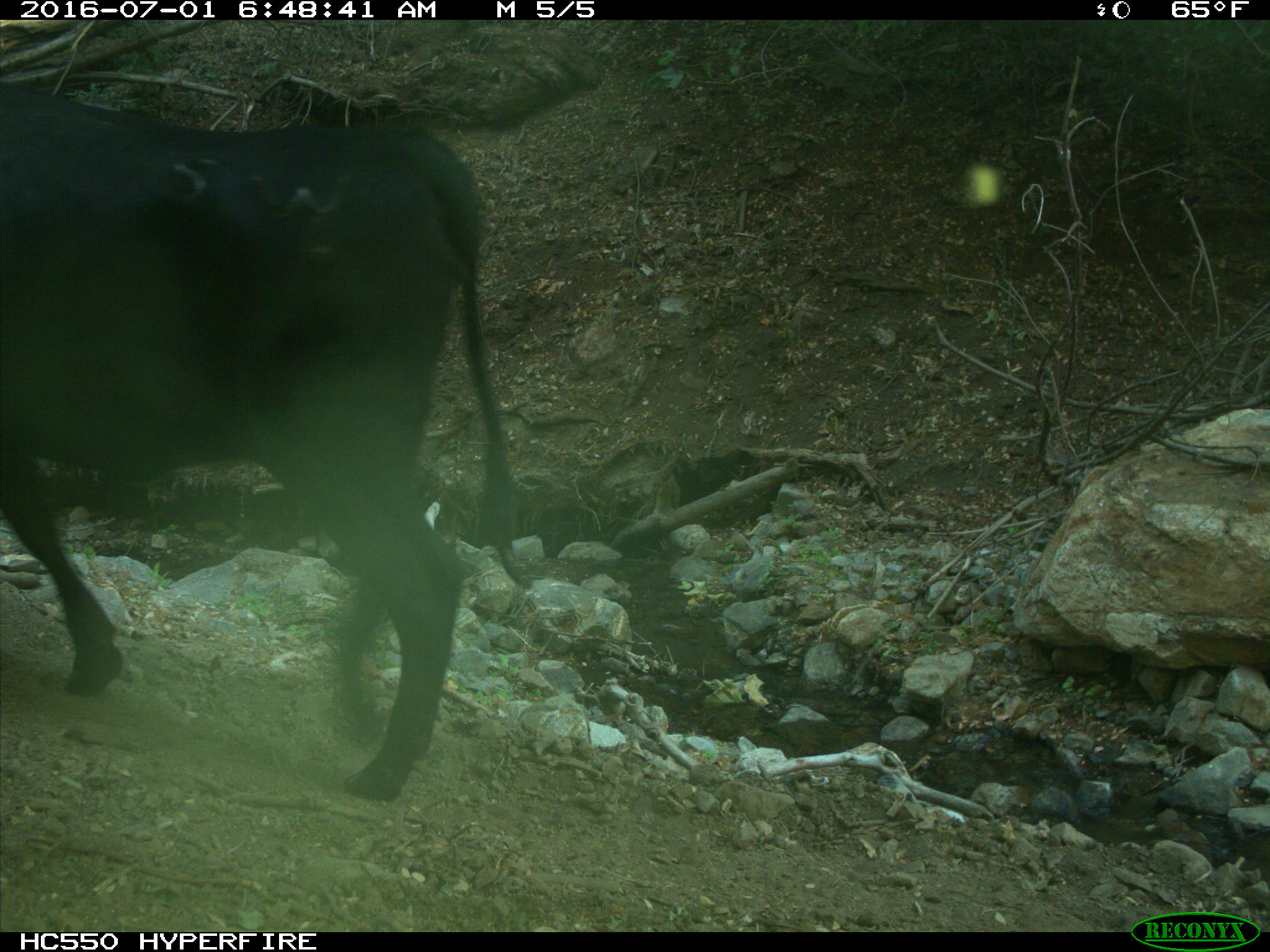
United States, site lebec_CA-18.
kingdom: Animalia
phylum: Chordata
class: Mammalia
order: Artiodactyla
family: Bovidae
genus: Bos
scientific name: Bos taurus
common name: domestic cow